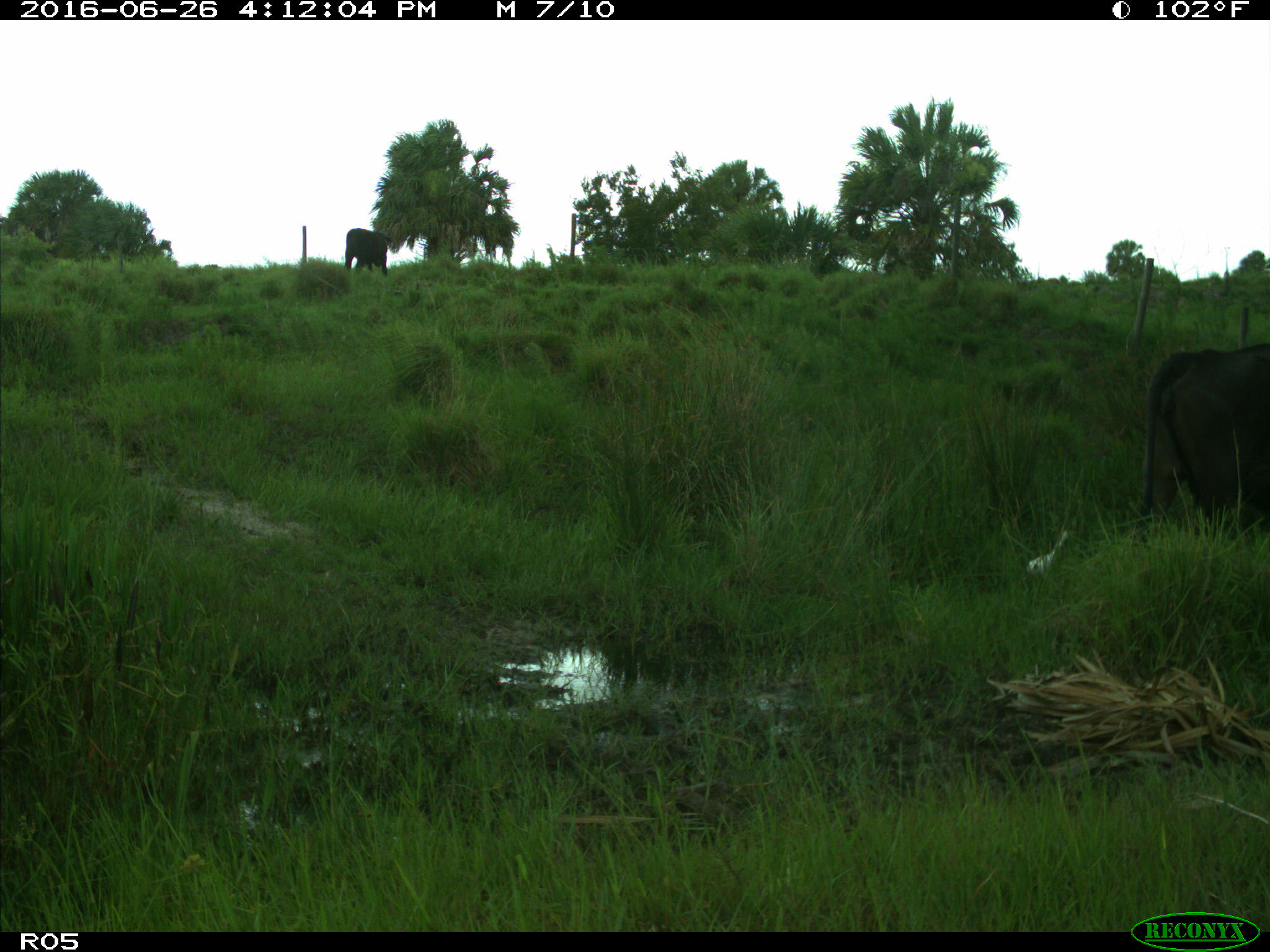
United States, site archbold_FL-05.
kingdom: Animalia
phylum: Chordata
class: Mammalia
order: Artiodactyla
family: Bovidae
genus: Bos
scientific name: Bos taurus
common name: domestic cow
Bos taurus (domestic cow).